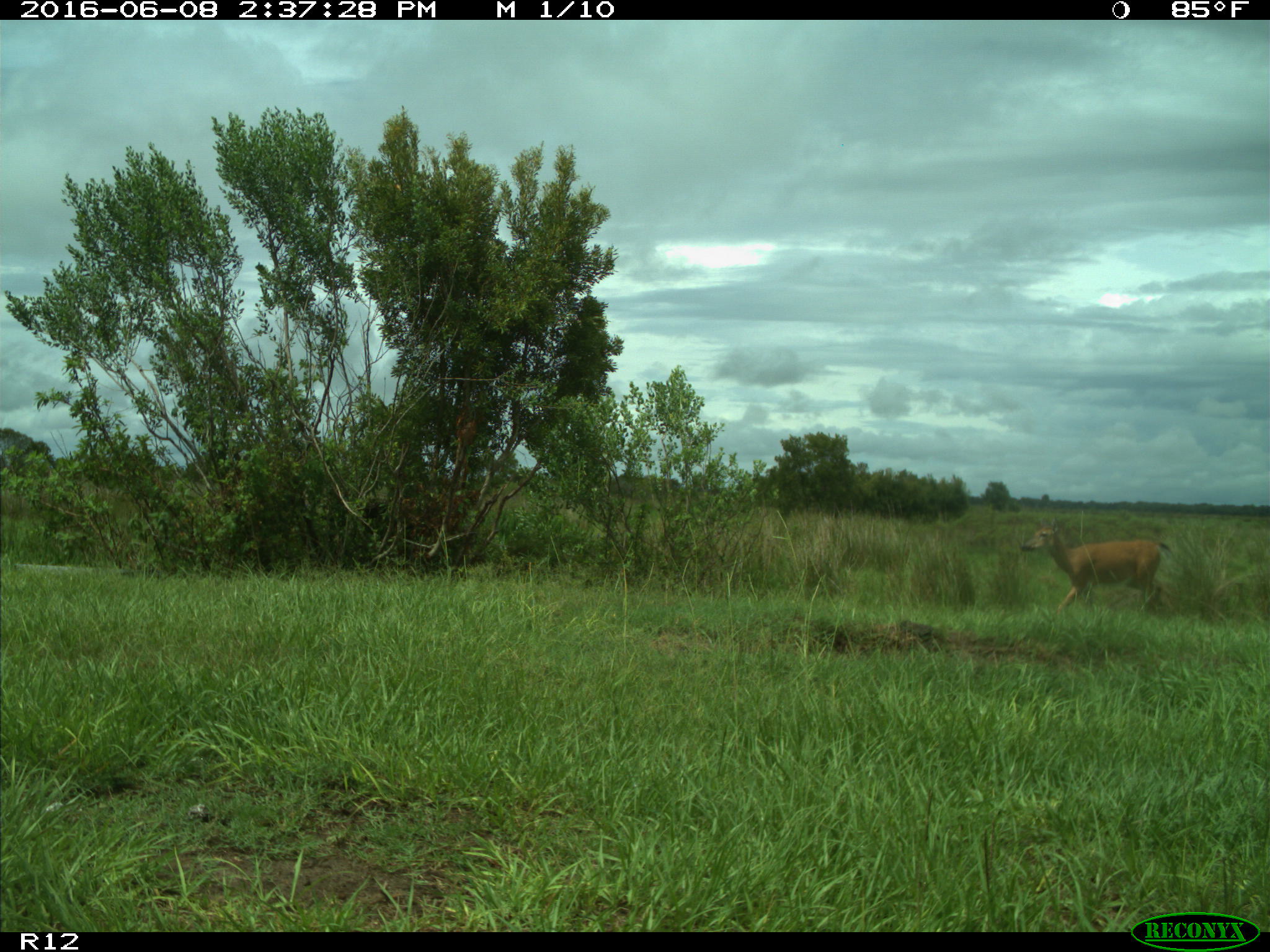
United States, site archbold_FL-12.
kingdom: Animalia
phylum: Chordata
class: Mammalia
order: Artiodactyla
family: Cervidae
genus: Odocoileus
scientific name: Odocoileus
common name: deer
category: unidentified deer